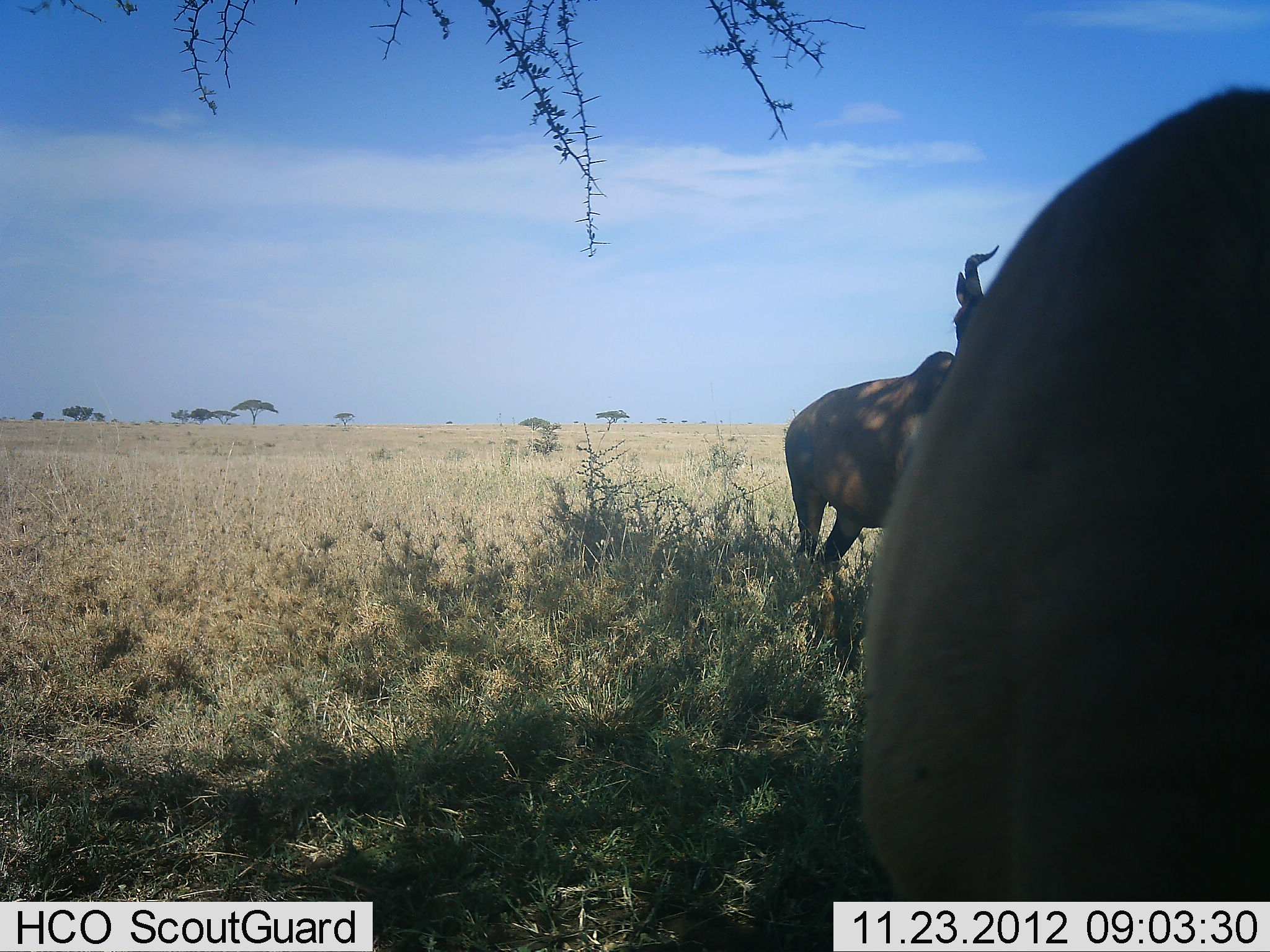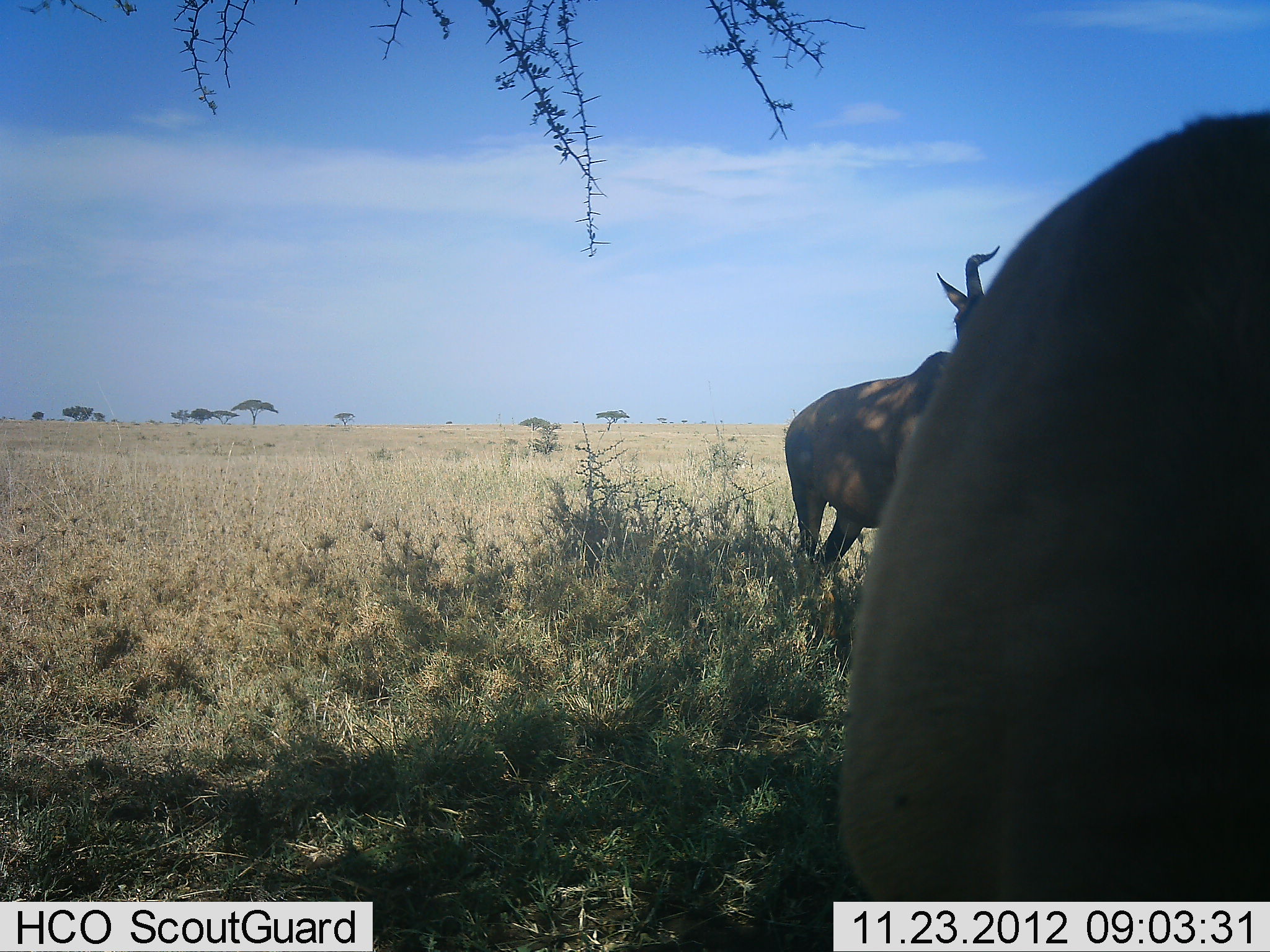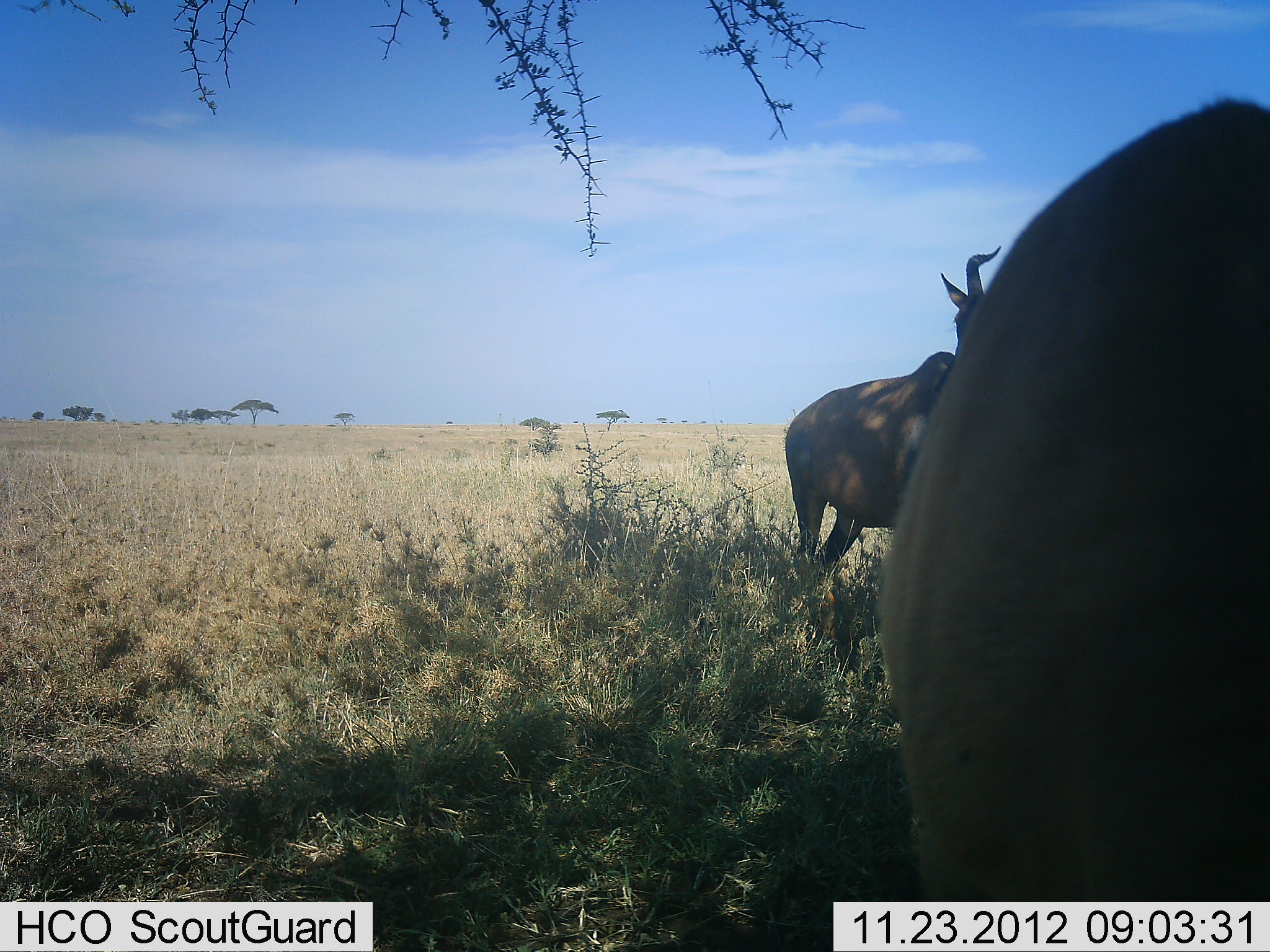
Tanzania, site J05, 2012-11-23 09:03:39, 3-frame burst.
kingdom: Animalia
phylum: Chordata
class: Mammalia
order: Artiodactyla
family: Bovidae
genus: Alcelaphus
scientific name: Alcelaphus buselaphus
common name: hartebeest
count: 2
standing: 90%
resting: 10%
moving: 0%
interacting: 0%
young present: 0%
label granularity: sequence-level